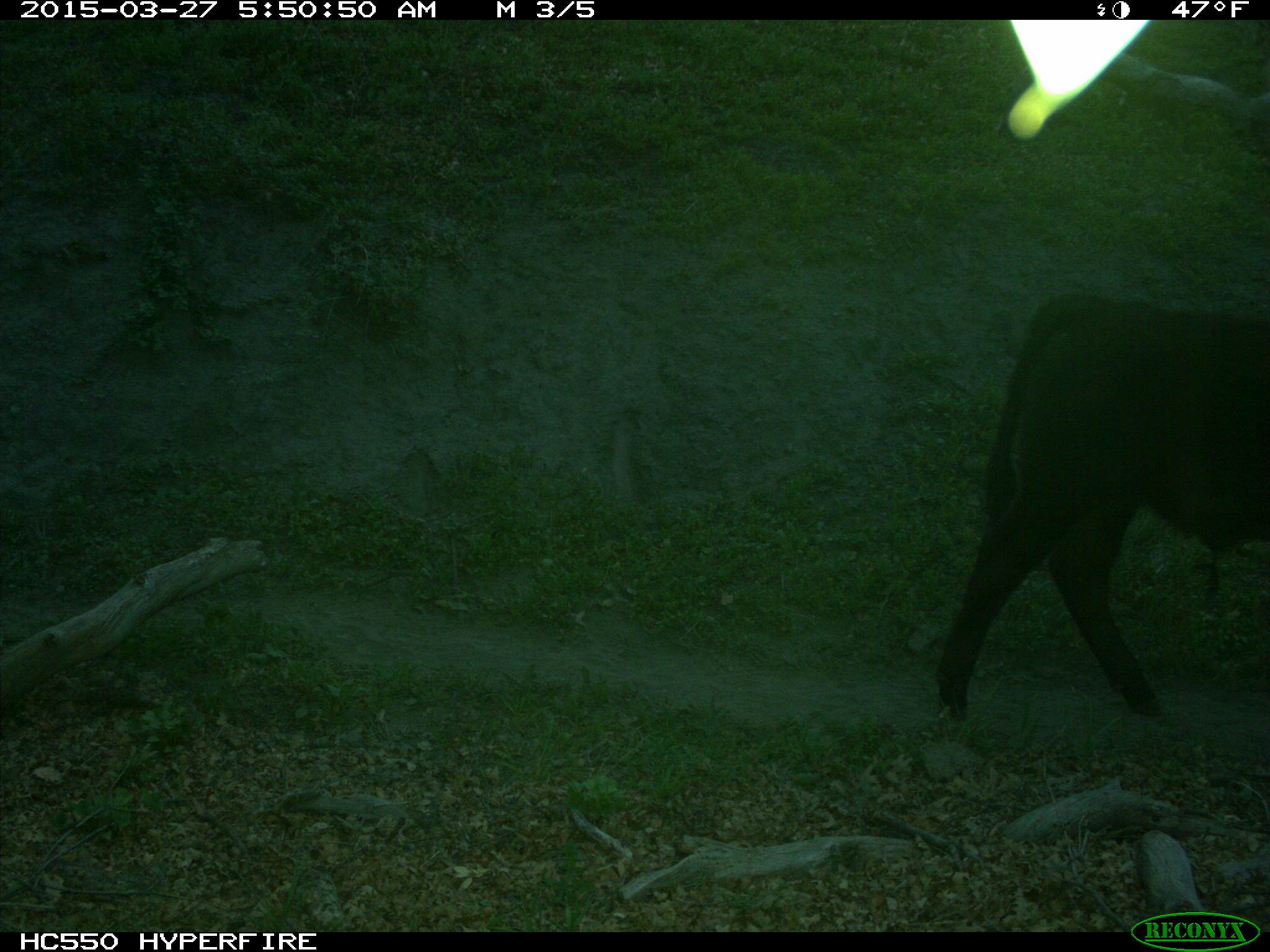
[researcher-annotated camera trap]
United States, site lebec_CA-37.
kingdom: Animalia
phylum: Chordata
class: Mammalia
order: Artiodactyla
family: Bovidae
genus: Bos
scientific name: Bos taurus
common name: domestic cow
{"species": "Bos taurus (domestic cow)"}